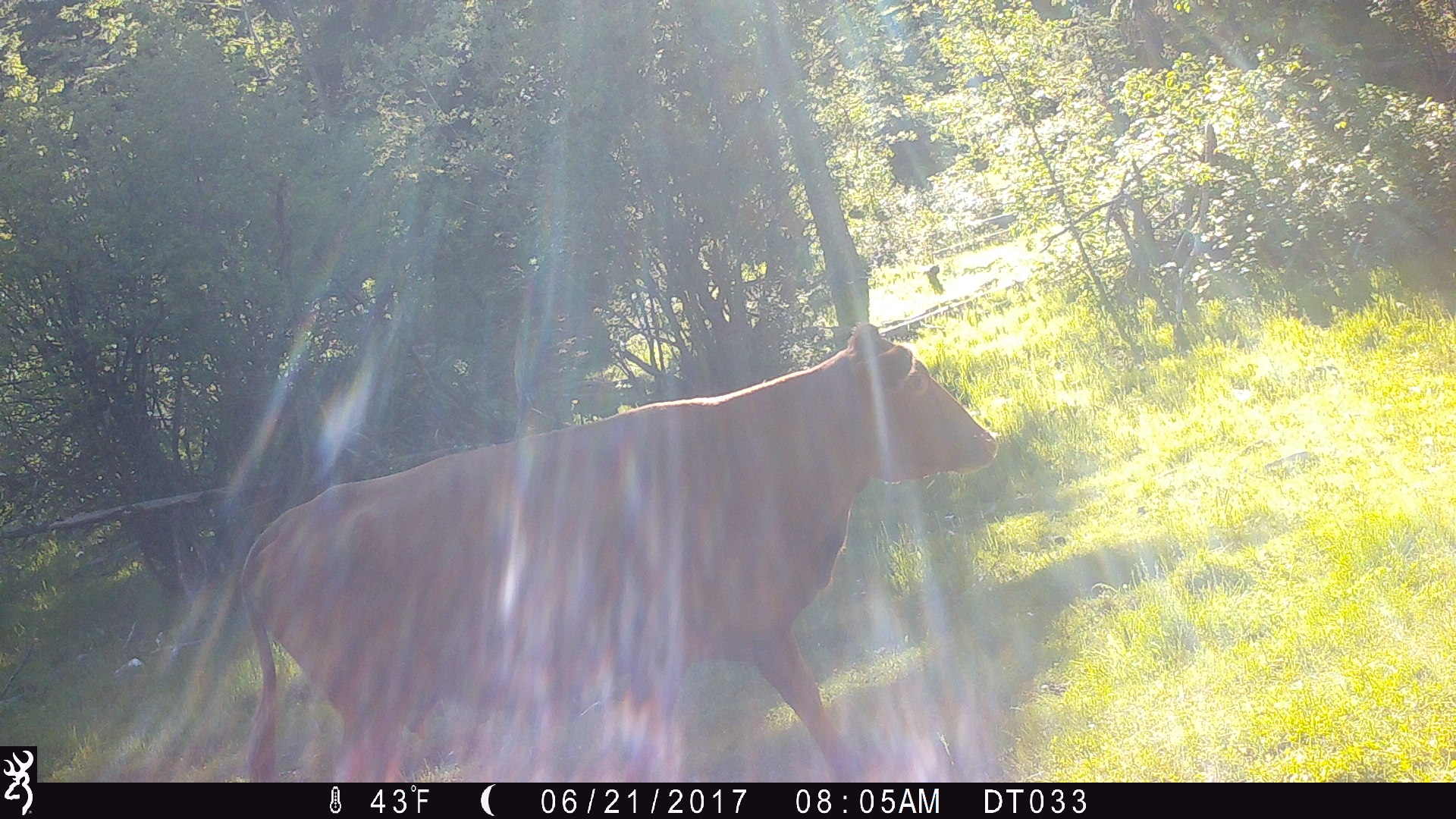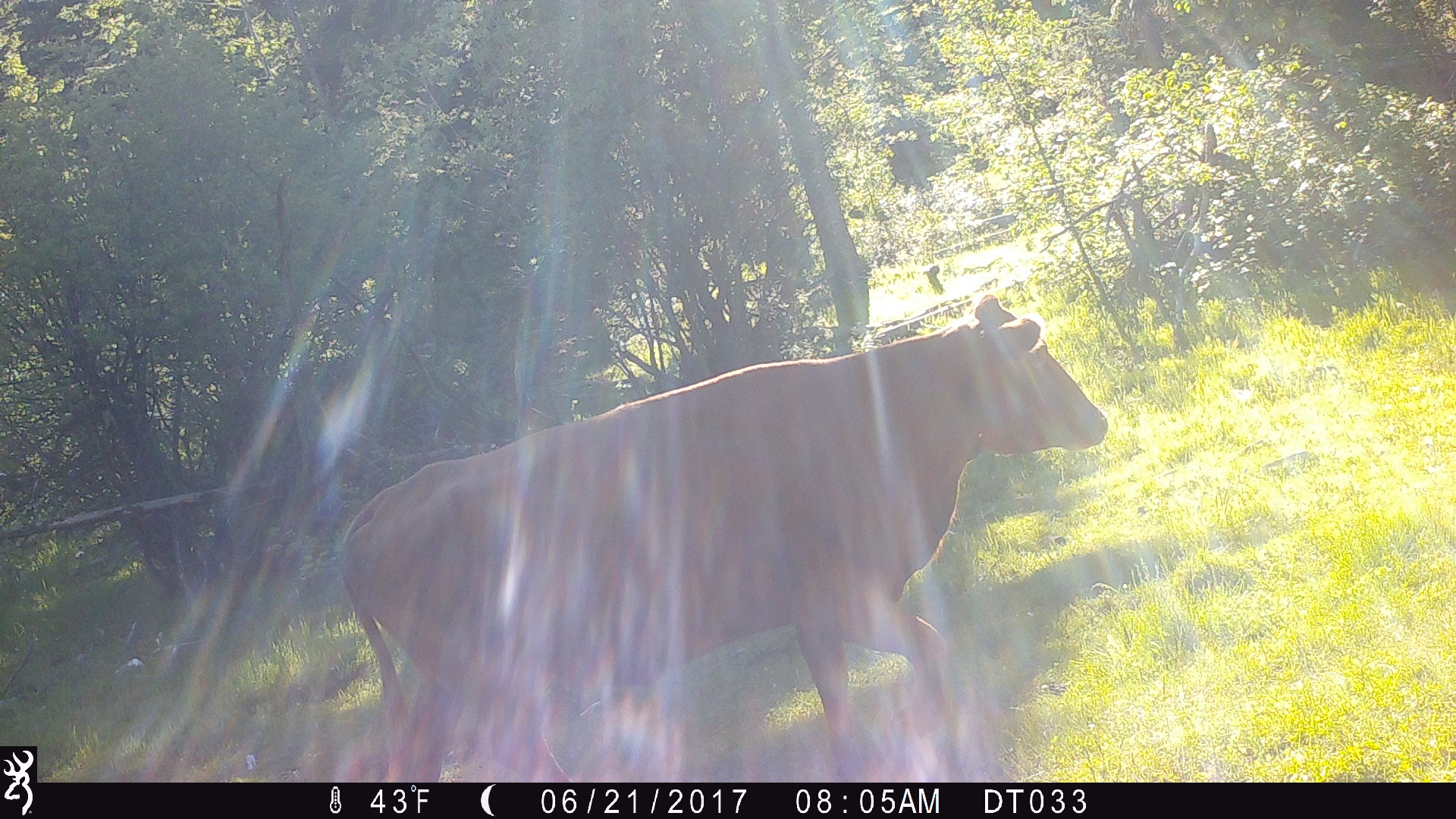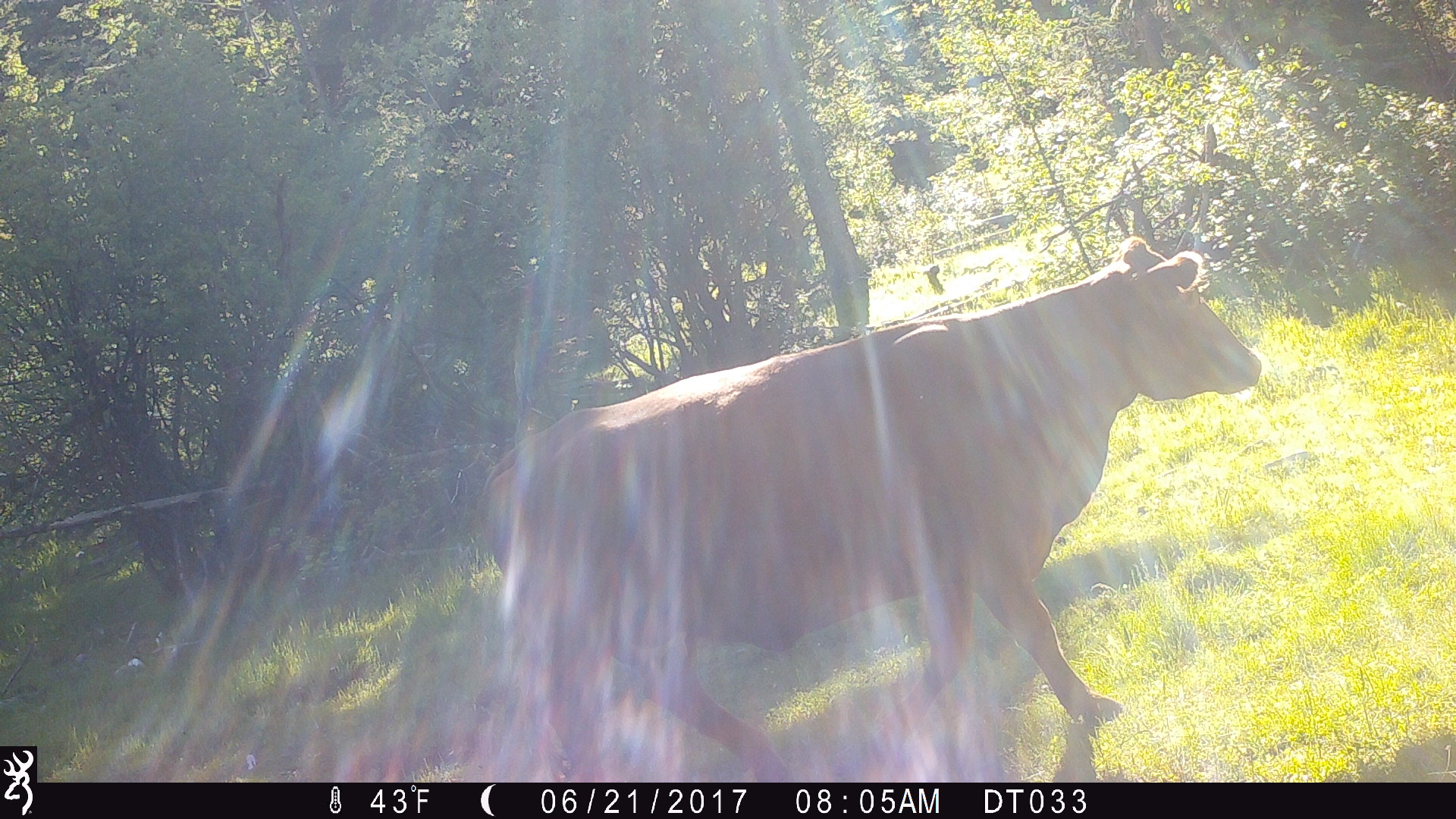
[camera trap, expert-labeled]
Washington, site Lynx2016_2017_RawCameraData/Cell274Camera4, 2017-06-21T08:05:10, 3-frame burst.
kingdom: Animalia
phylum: Chordata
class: Mammalia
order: Artiodactyla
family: Bovidae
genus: Bos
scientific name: Bos taurus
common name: domestic cattle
Domestic cattle (Bos taurus). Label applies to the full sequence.